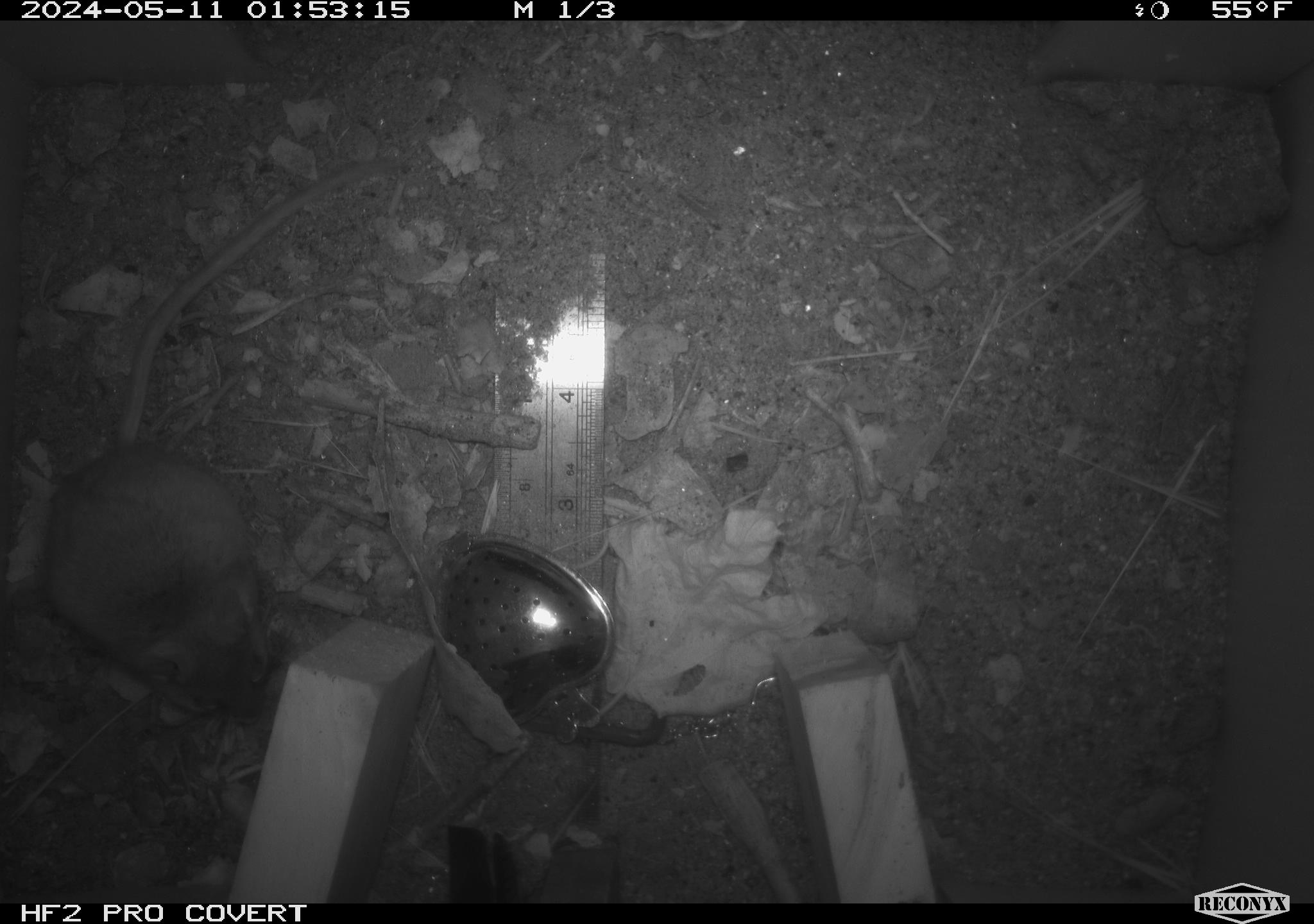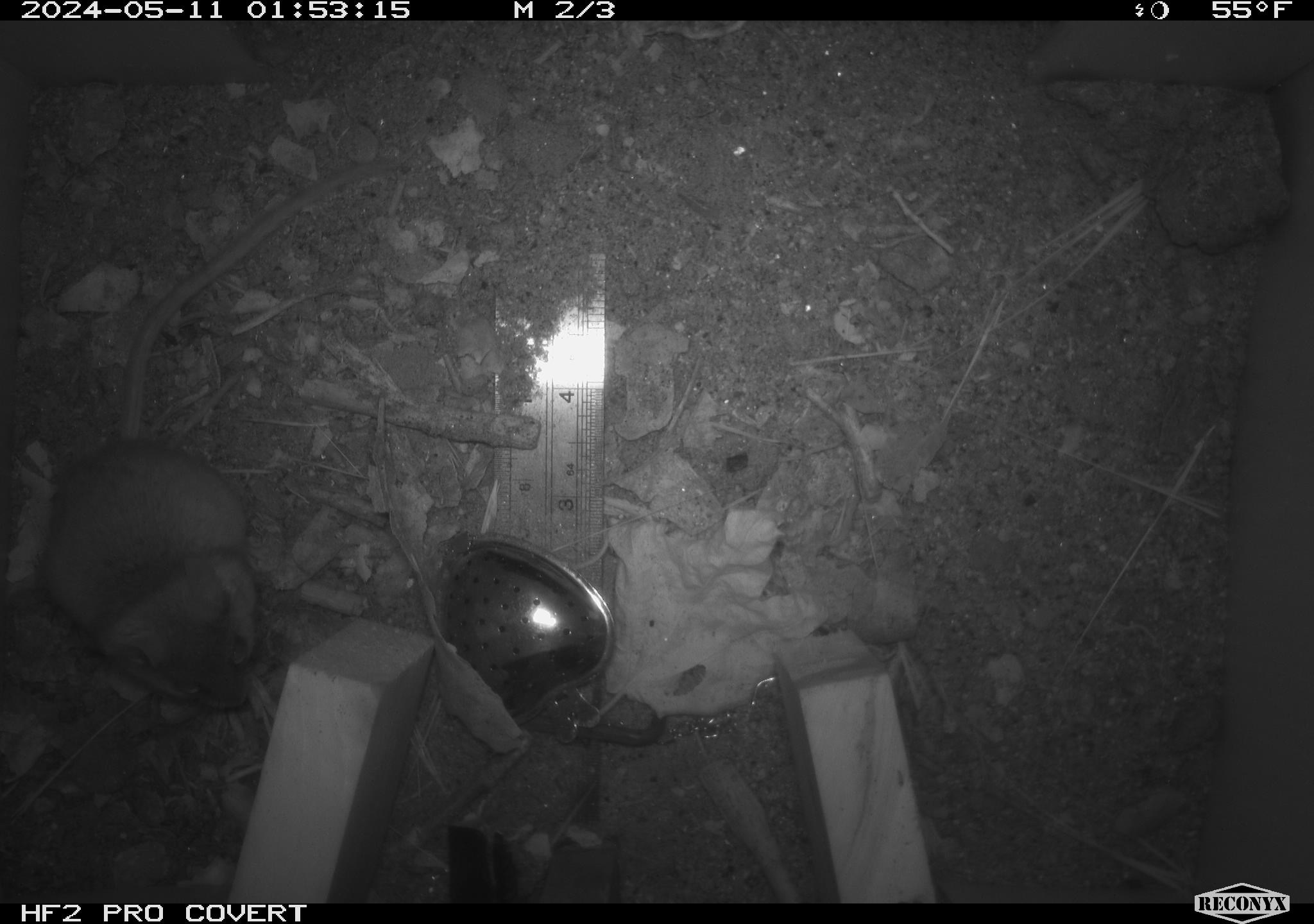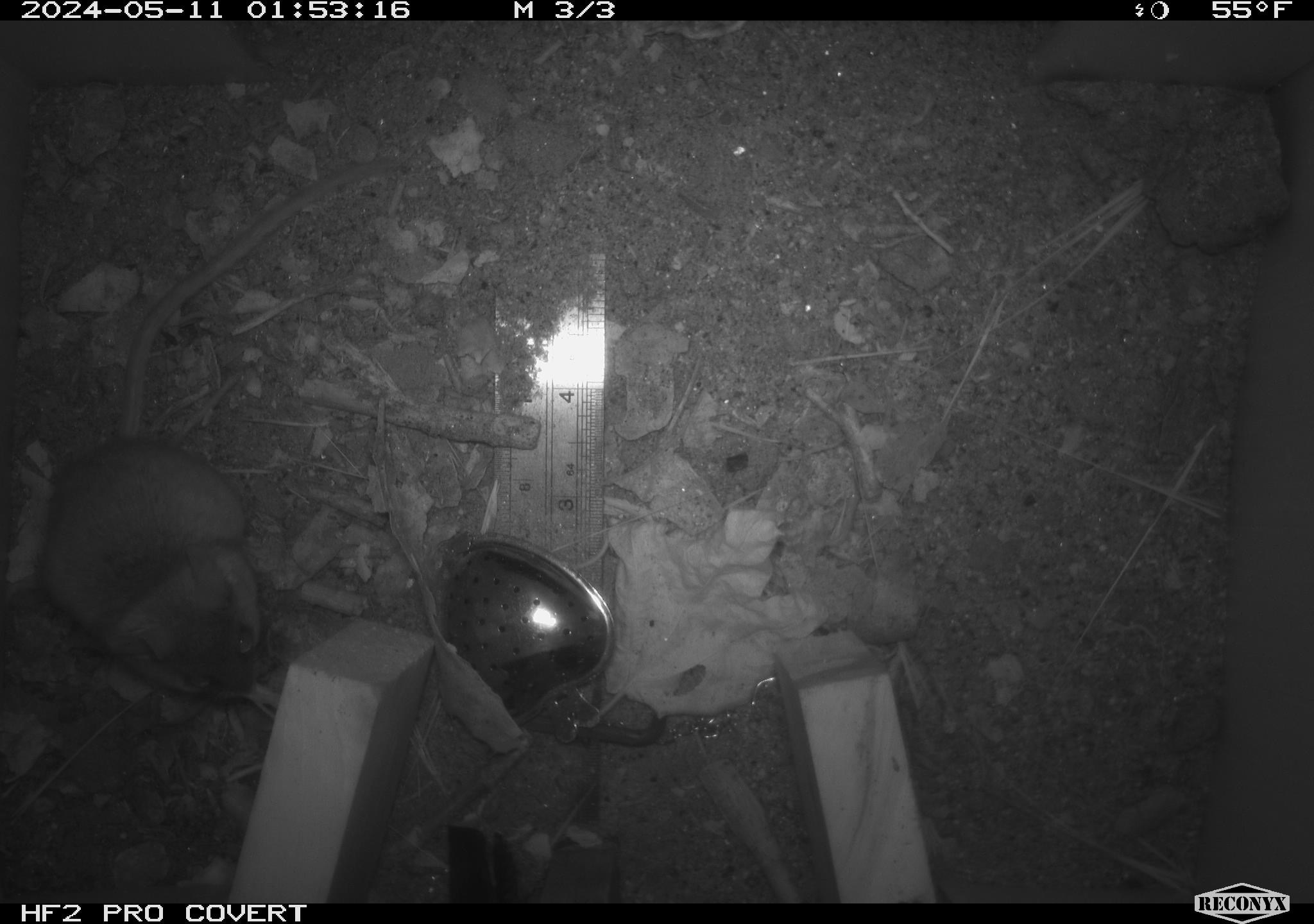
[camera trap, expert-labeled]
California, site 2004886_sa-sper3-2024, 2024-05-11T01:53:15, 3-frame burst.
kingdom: Animalia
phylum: Chordata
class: Mammalia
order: Rodentia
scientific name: Rodentia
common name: mouse species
Mouse species (Rodentia).